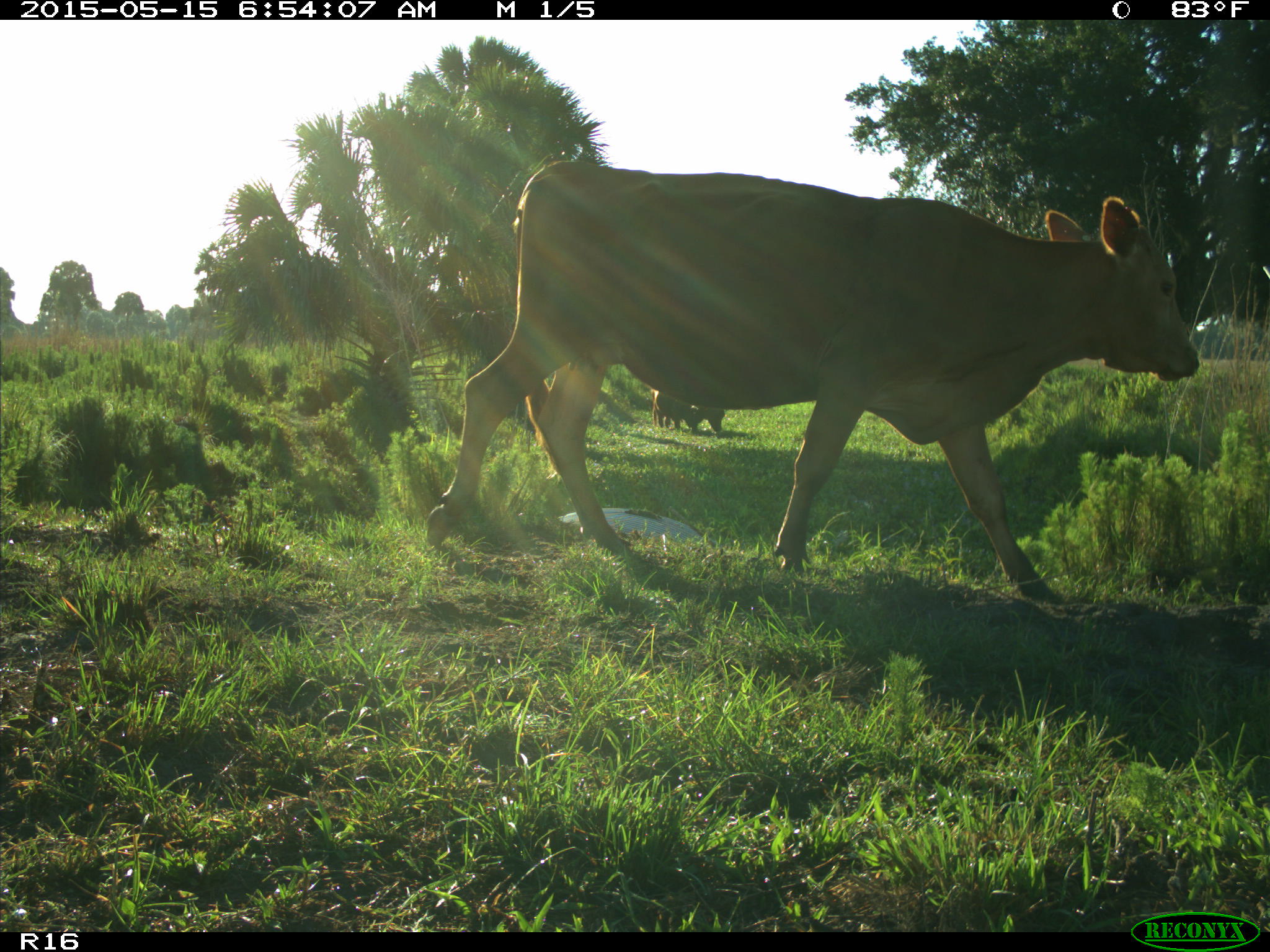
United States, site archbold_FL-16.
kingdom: Animalia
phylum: Chordata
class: Mammalia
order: Artiodactyla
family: Bovidae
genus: Bos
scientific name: Bos taurus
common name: domestic cow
Bos taurus (domestic cow).